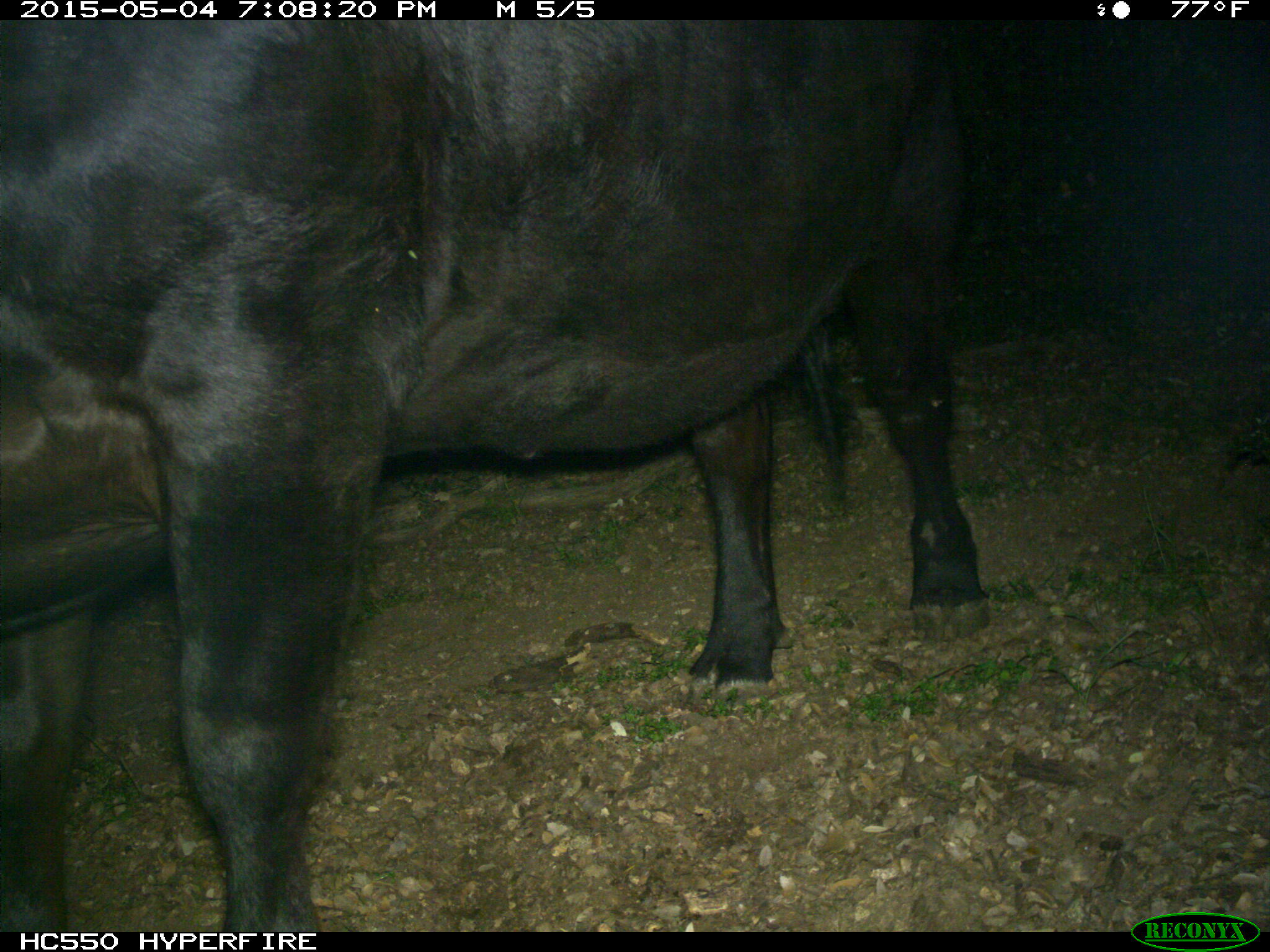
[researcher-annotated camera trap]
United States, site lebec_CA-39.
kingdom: Animalia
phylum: Chordata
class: Mammalia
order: Artiodactyla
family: Bovidae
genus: Bos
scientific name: Bos taurus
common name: domestic cow